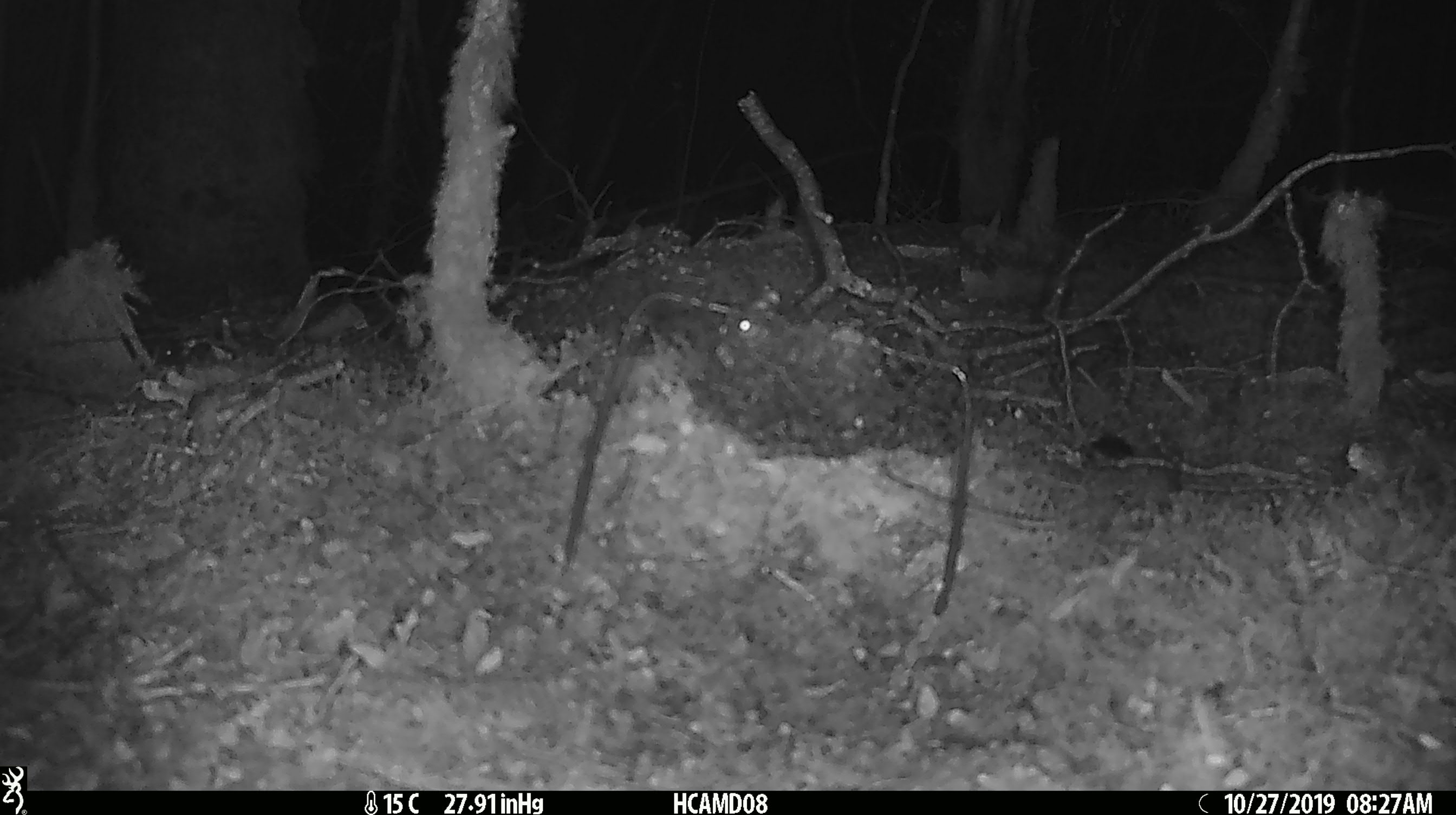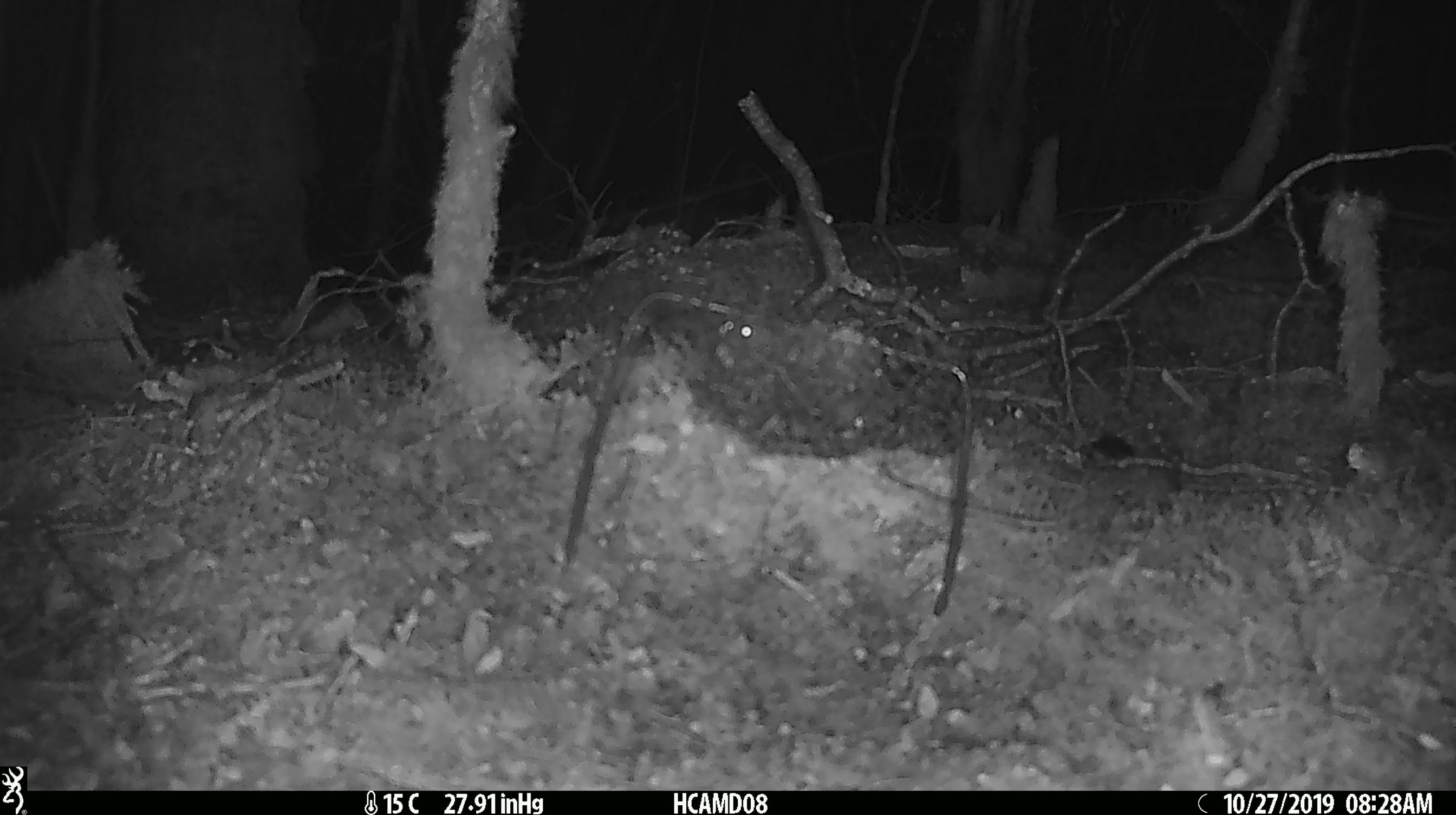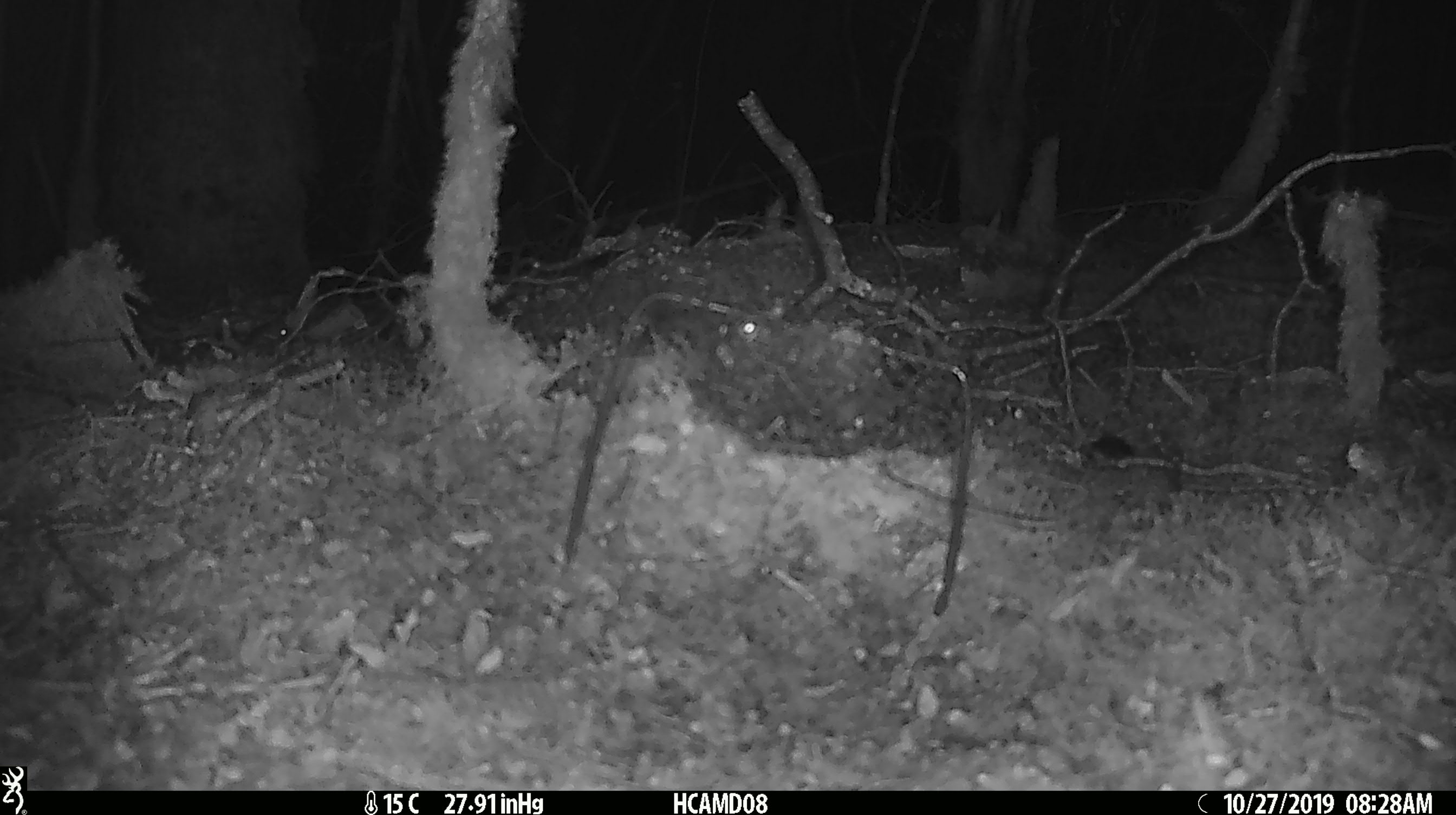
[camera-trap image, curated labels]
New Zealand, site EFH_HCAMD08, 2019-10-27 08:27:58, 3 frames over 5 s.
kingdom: Animalia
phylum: Chordata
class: Mammalia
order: Rodentia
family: Muridae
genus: Mus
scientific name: Mus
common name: mouse